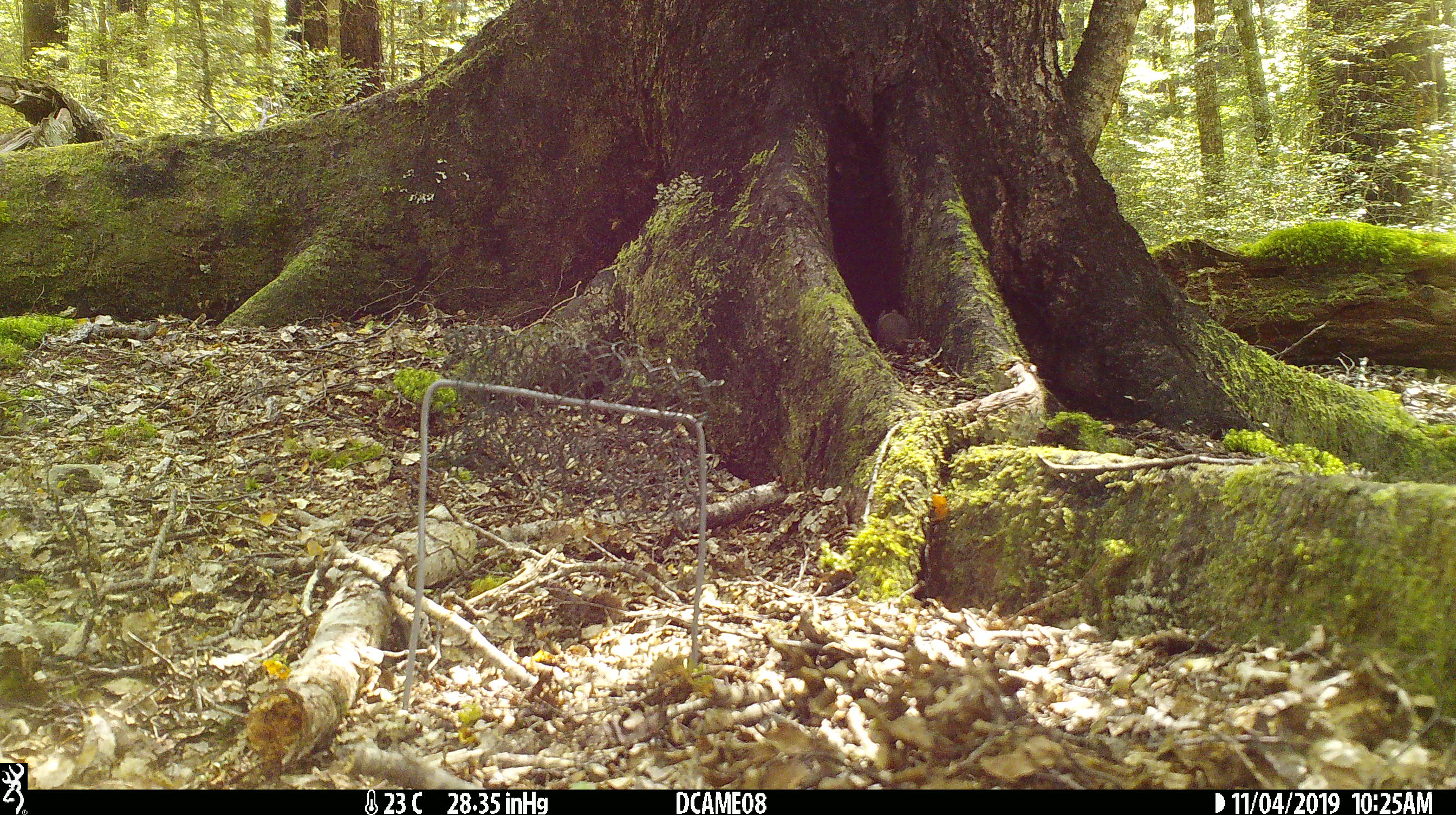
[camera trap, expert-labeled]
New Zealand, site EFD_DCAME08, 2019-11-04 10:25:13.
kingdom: Animalia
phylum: Chordata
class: Mammalia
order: Rodentia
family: Muridae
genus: Mus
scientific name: Mus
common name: mouse